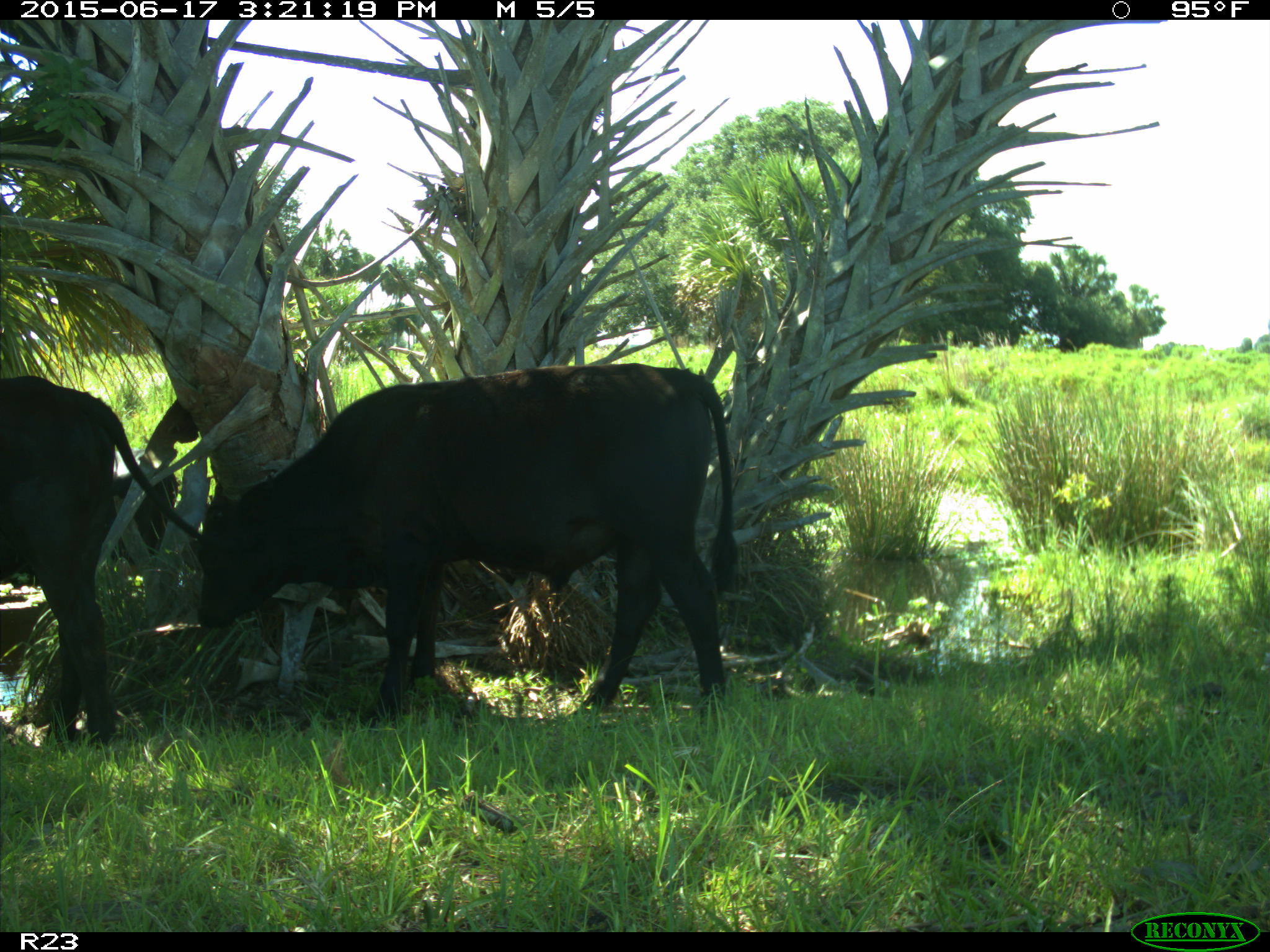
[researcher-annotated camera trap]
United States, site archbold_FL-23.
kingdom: Animalia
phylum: Chordata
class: Mammalia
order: Artiodactyla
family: Bovidae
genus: Bos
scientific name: Bos taurus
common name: domestic cow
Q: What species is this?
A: Bos taurus (domestic cow).